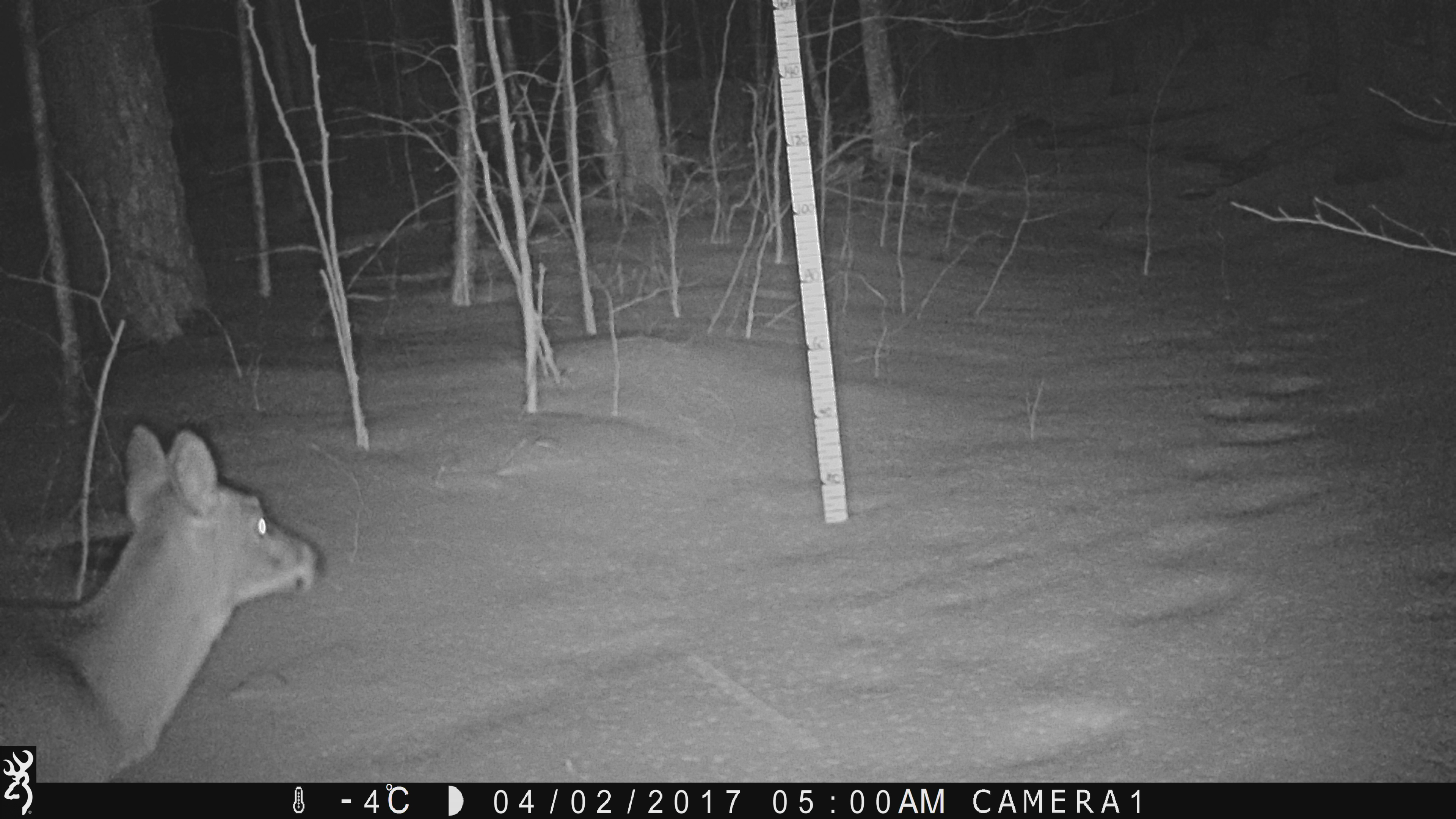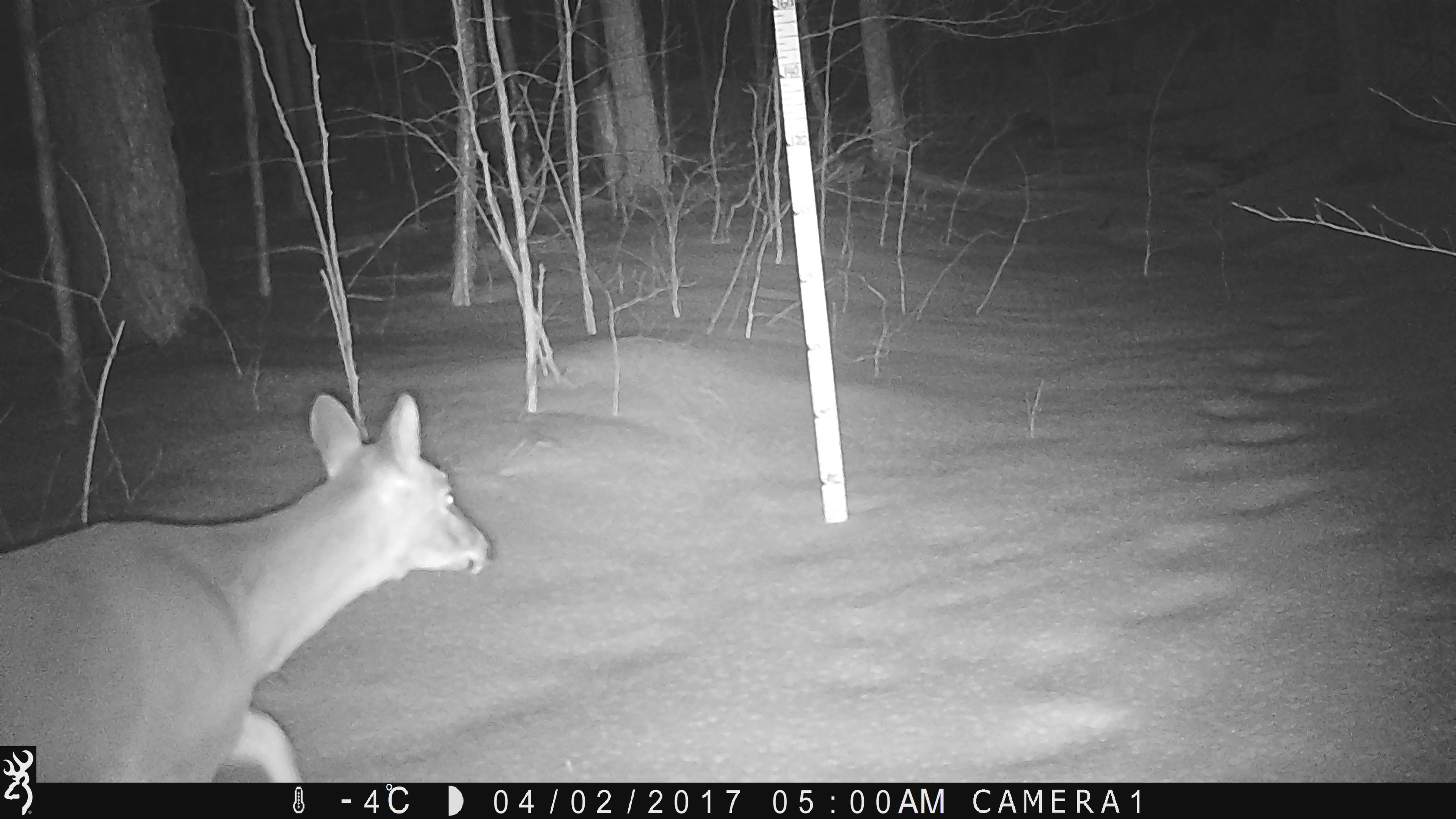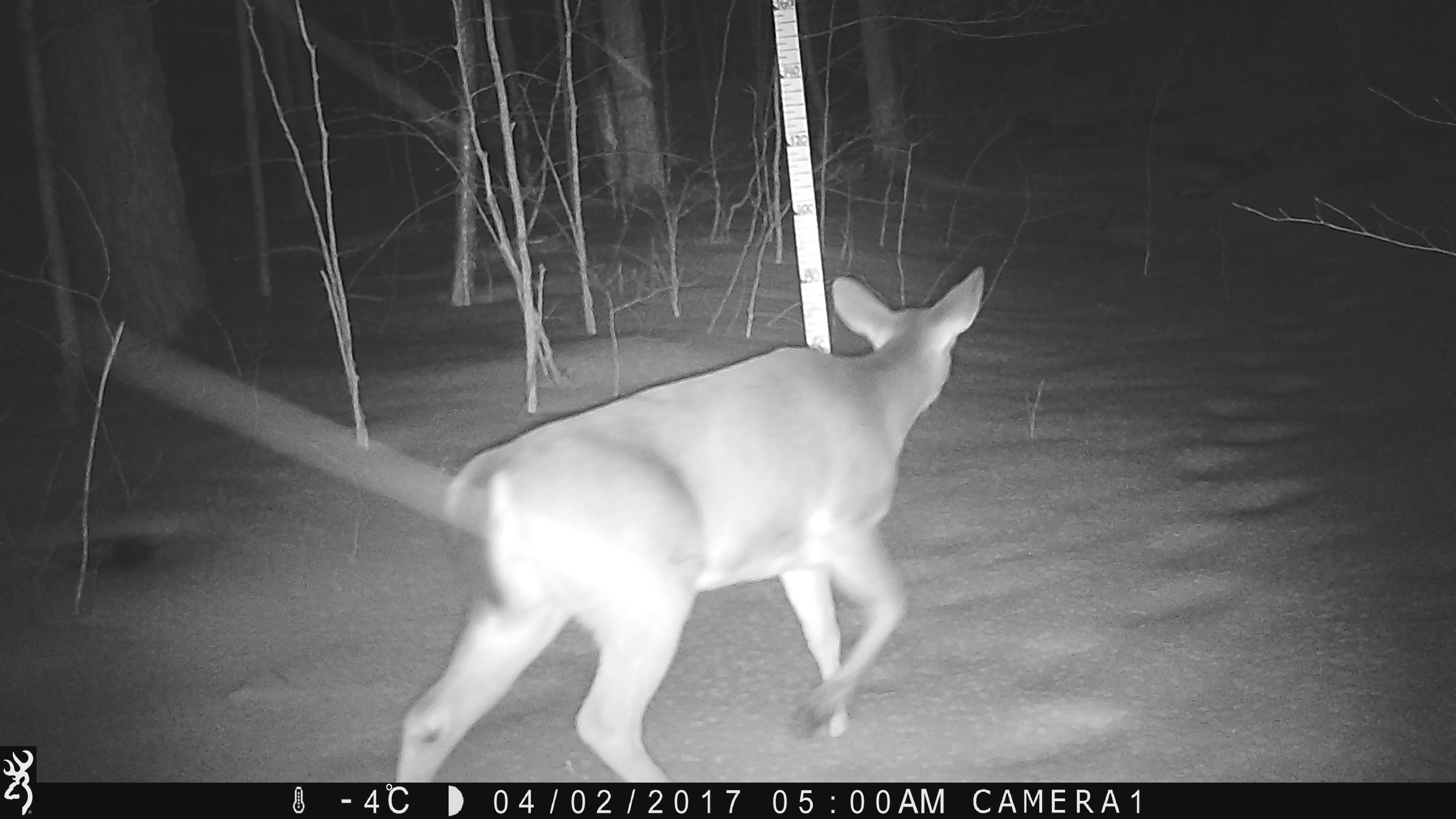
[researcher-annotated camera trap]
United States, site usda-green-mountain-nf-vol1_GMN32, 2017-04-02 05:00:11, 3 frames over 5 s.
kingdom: Animalia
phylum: Chordata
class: Mammalia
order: Artiodactyla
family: Cervidae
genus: Odocoileus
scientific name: Odocoileus virginianus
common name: white-tailed deer